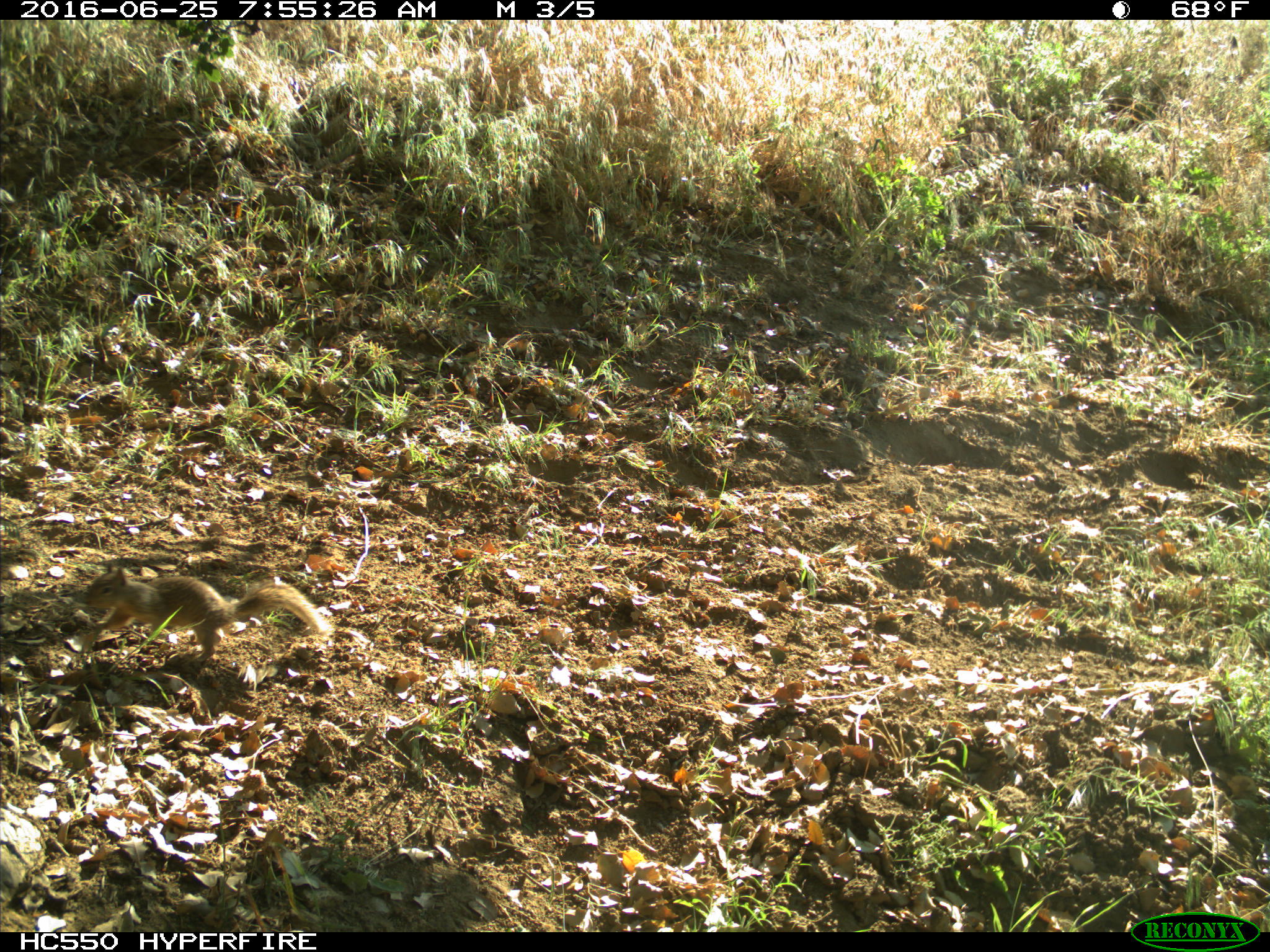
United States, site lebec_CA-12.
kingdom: Animalia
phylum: Chordata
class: Mammalia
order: Rodentia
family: Sciuridae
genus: Otospermophilus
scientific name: Otospermophilus beecheyi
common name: california ground squirrel